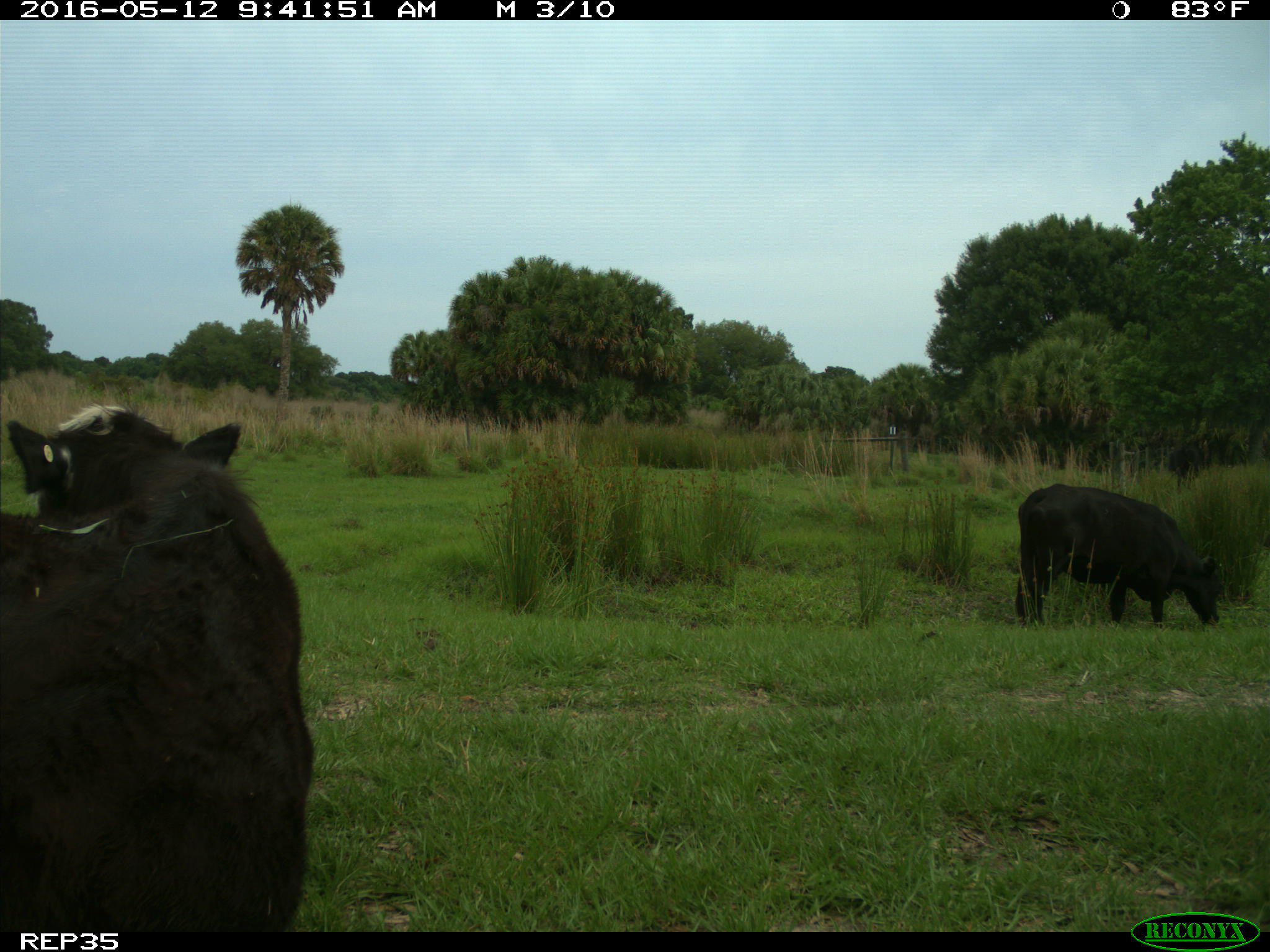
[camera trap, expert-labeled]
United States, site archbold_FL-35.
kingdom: Animalia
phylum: Chordata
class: Mammalia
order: Artiodactyla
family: Bovidae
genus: Bos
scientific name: Bos taurus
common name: domestic cow